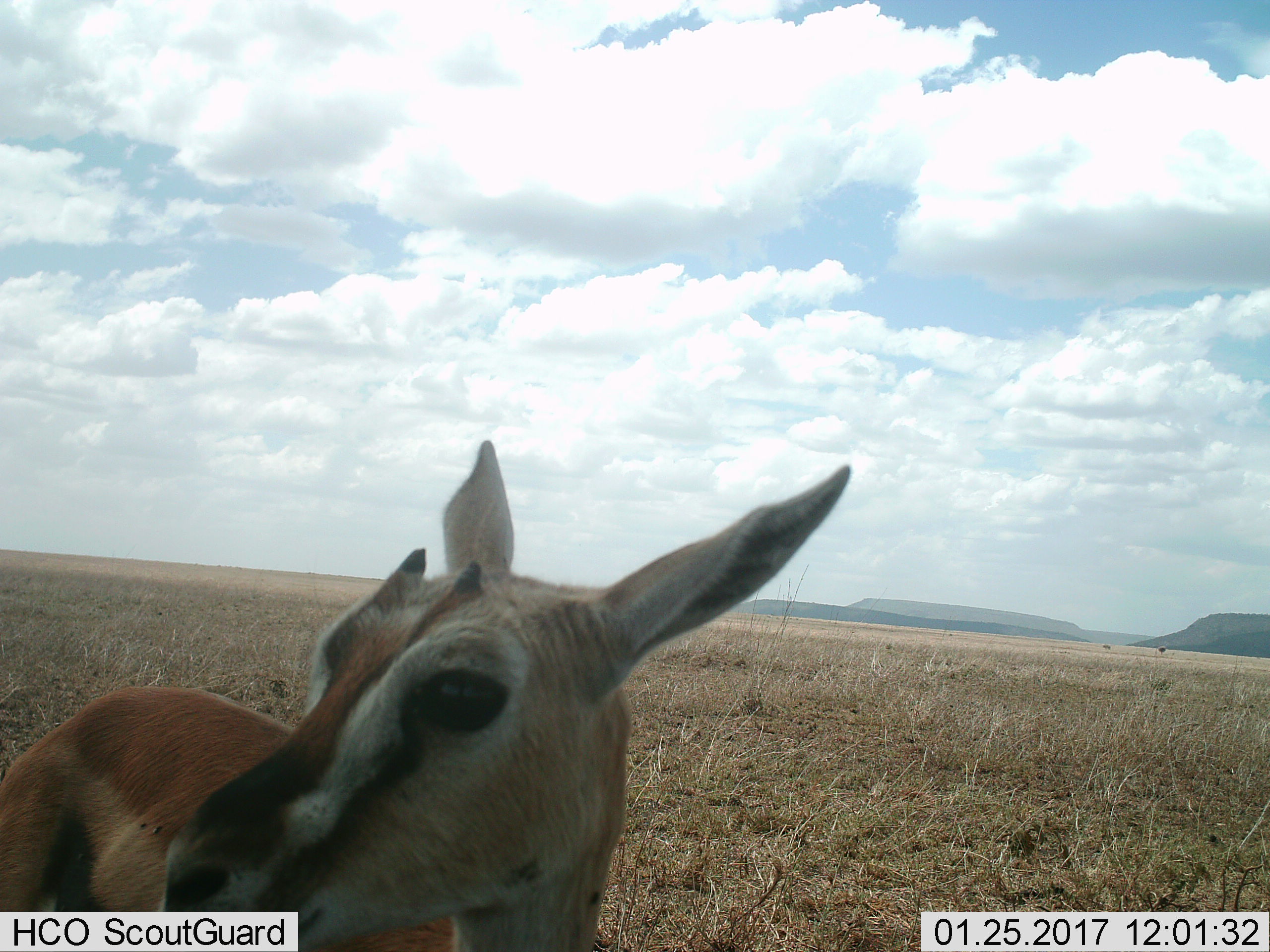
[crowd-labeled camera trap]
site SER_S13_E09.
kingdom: Animalia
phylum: Chordata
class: Mammalia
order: Artiodactyla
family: Bovidae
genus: Eudorcas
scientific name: Eudorcas thomsonii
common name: thomson's gazelle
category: gazellethomsons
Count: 1.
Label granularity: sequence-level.